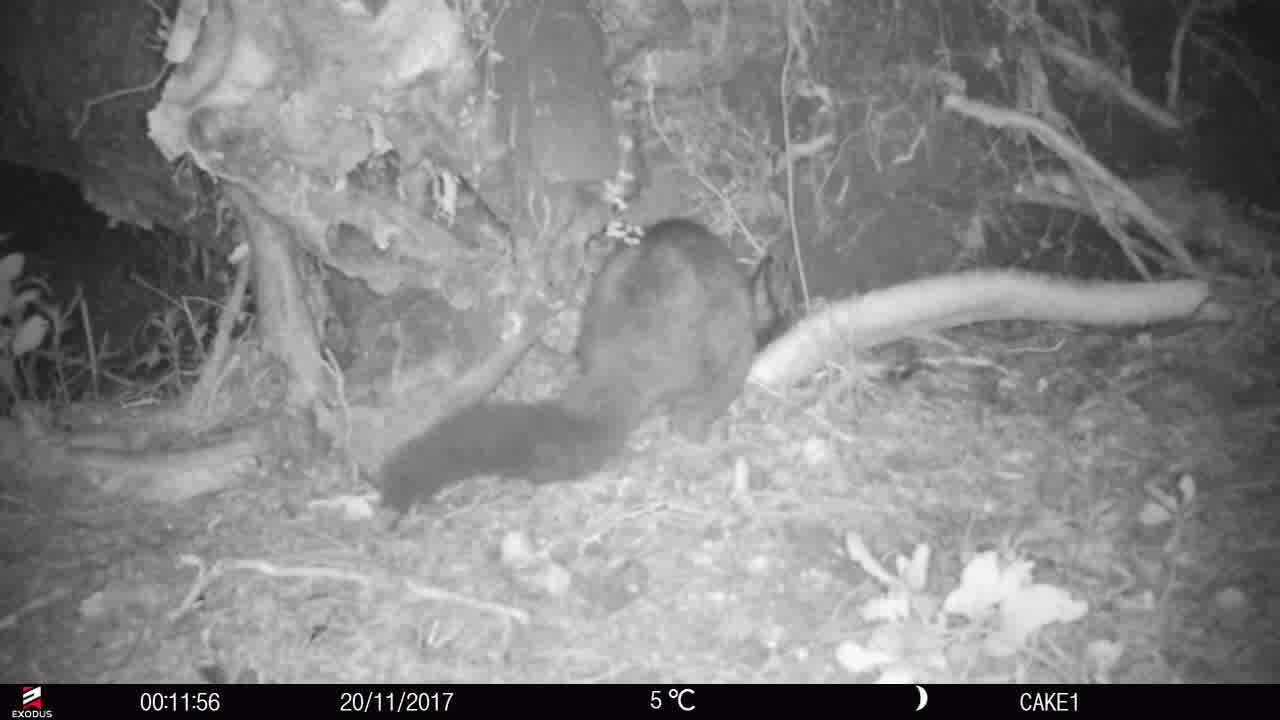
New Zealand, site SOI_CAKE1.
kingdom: Animalia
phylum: Chordata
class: Mammalia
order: Diprotodontia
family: Phalangeridae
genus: Trichosurus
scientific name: Trichosurus vulpecula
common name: common brushtail possum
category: possum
Possum (common brushtail possum) (Trichosurus vulpecula).